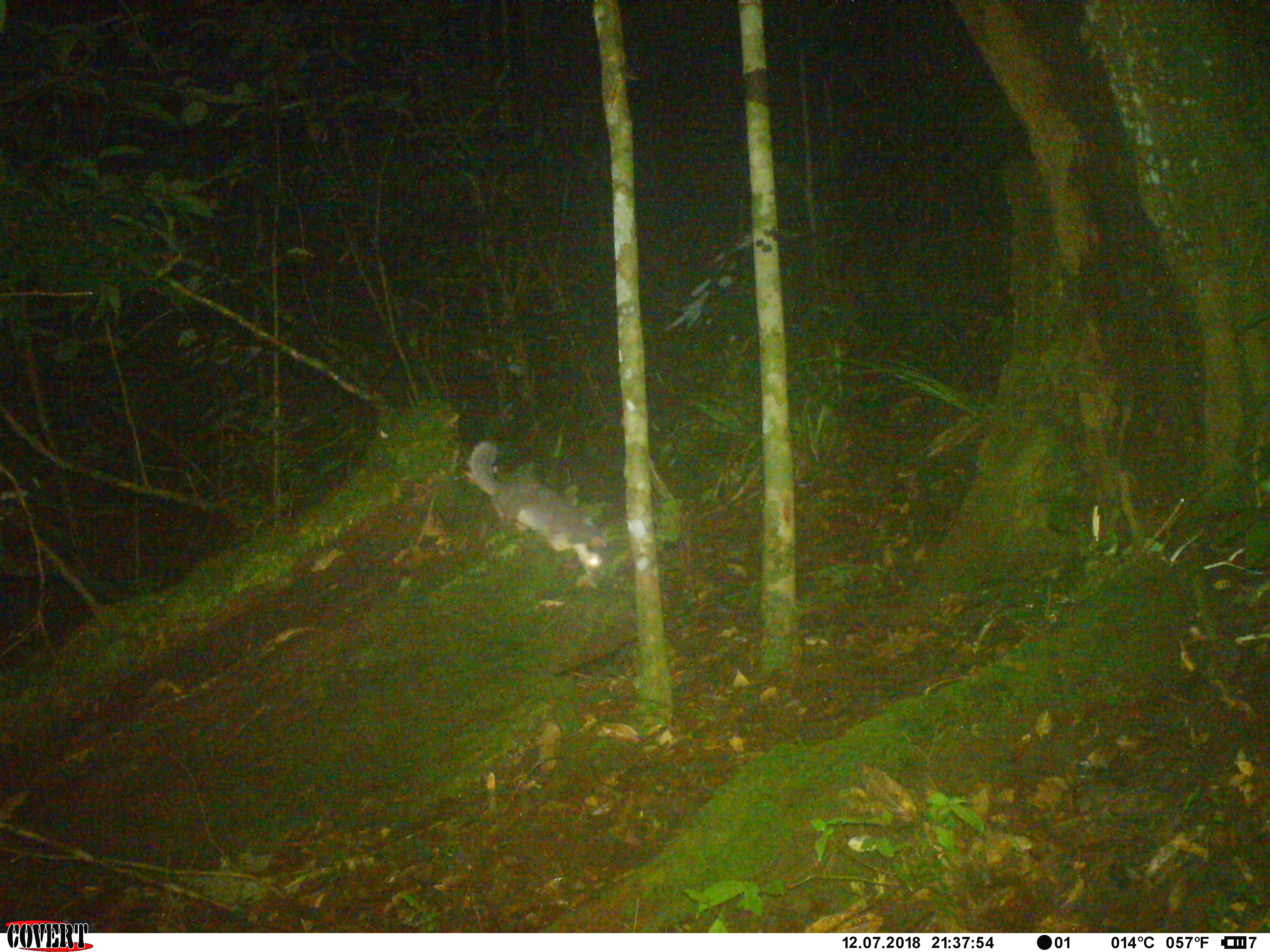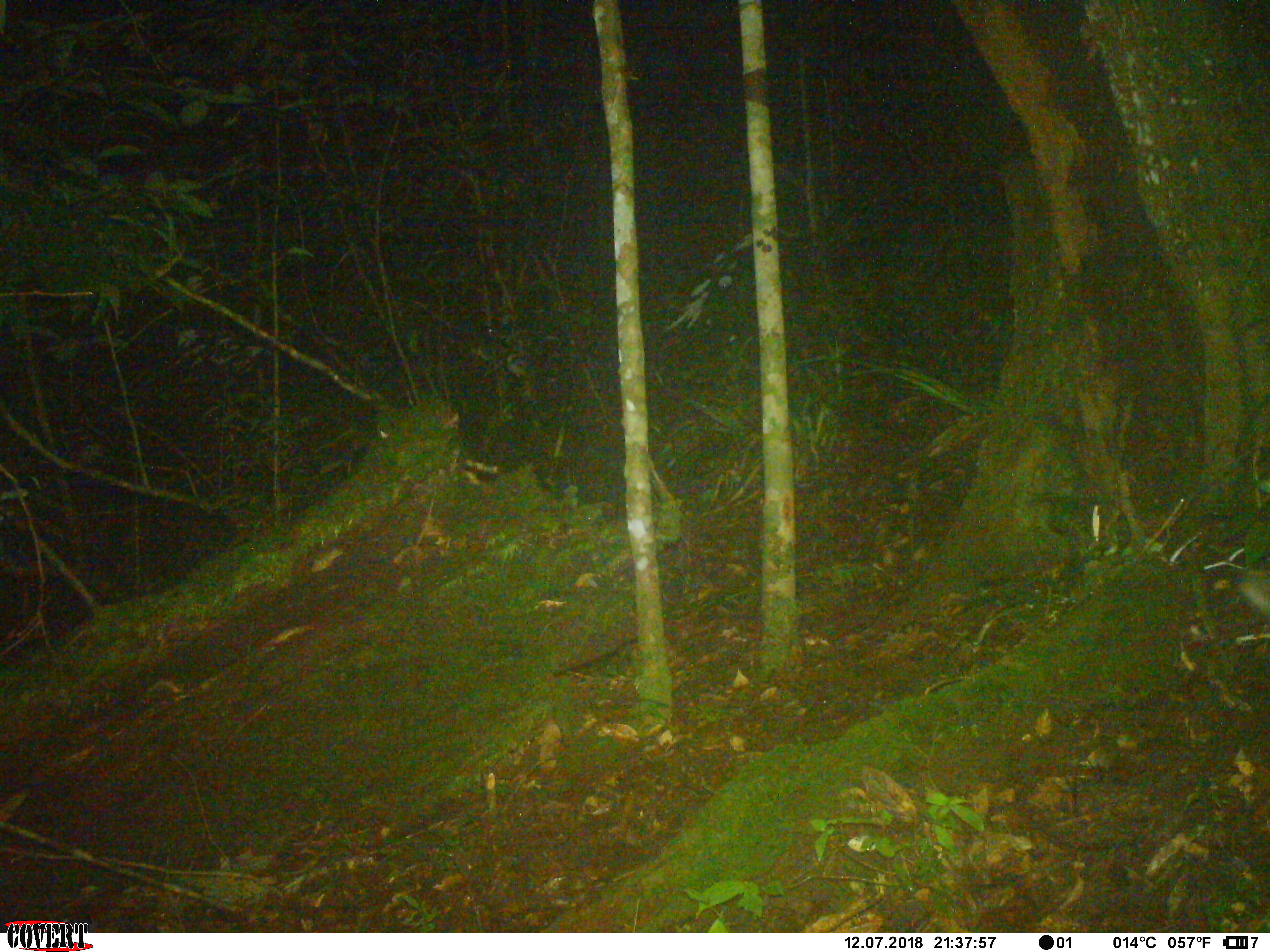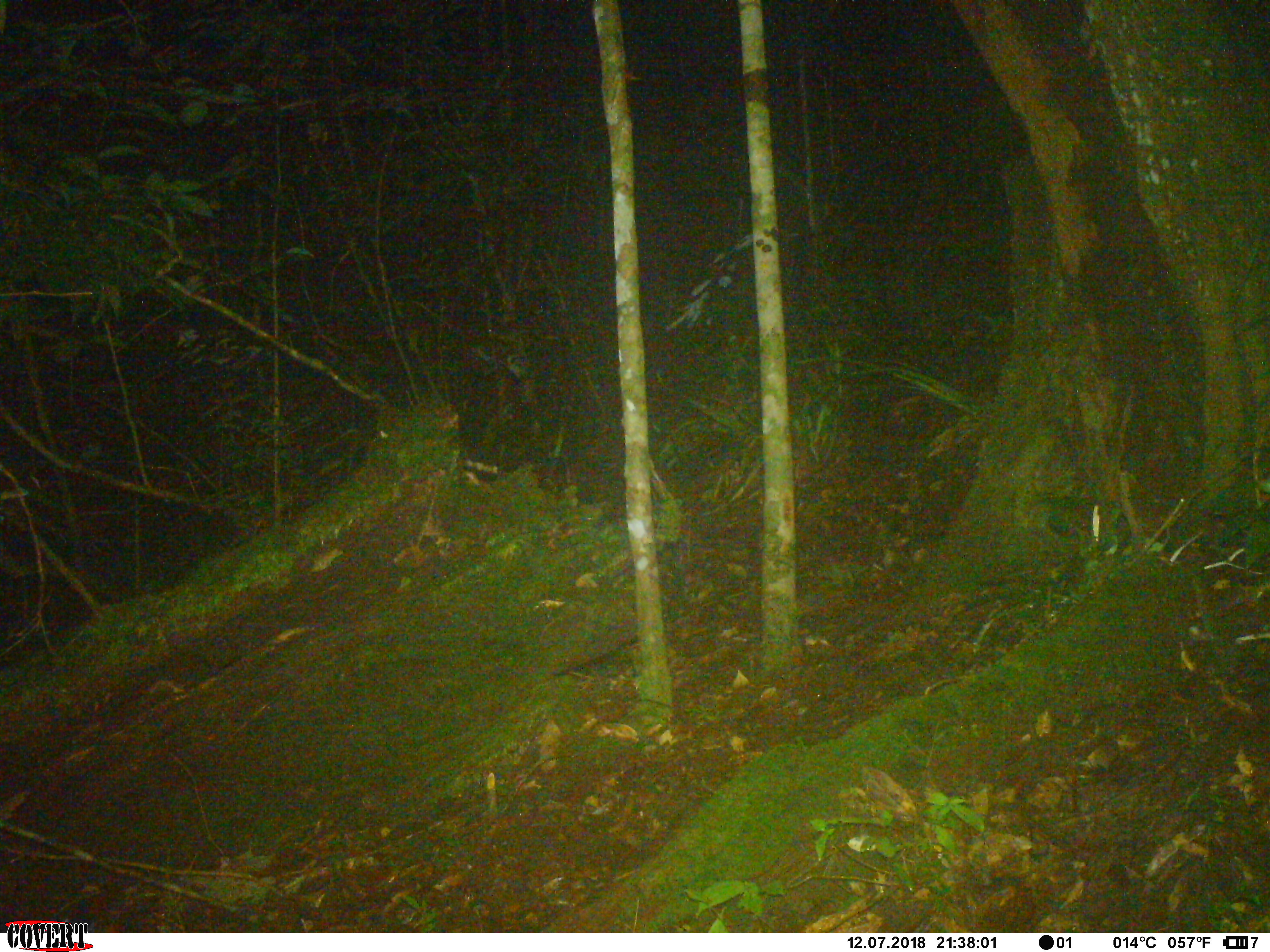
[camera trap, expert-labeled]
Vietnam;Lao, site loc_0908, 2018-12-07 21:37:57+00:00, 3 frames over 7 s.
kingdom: Animalia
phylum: Chordata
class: Mammalia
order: Carnivora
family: Mustelidae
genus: Melogale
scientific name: Melogale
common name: ferret badger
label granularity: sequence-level